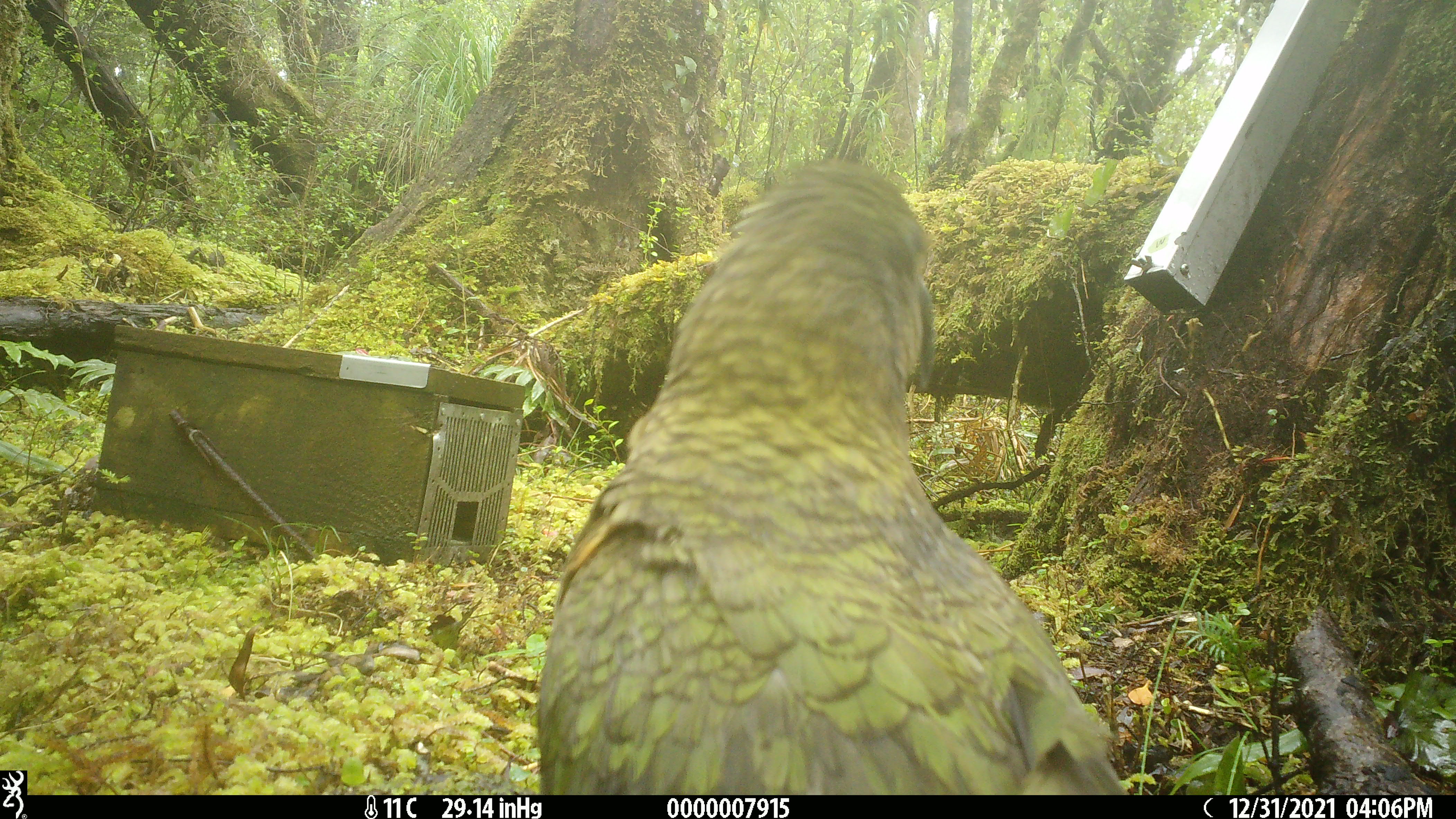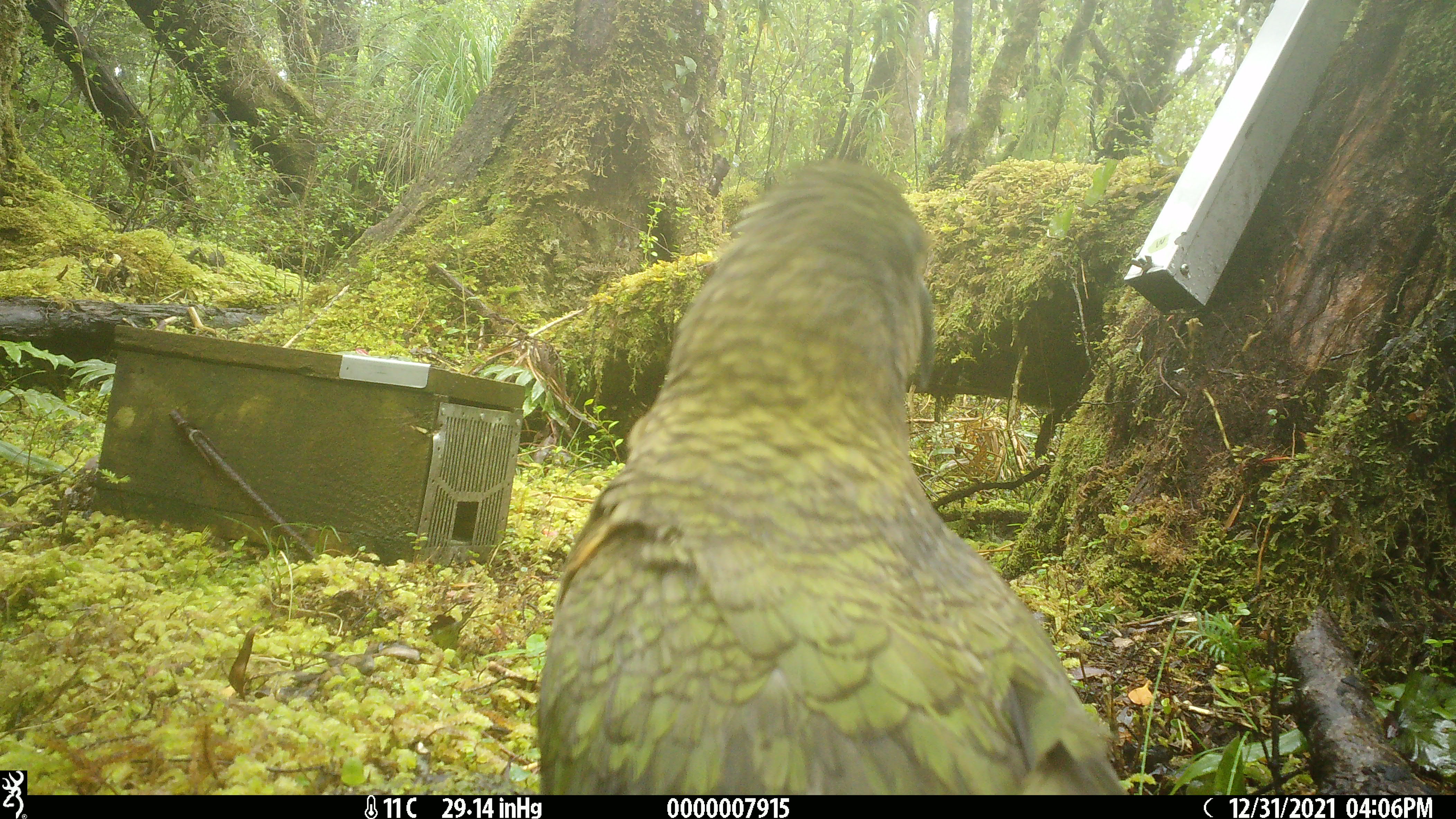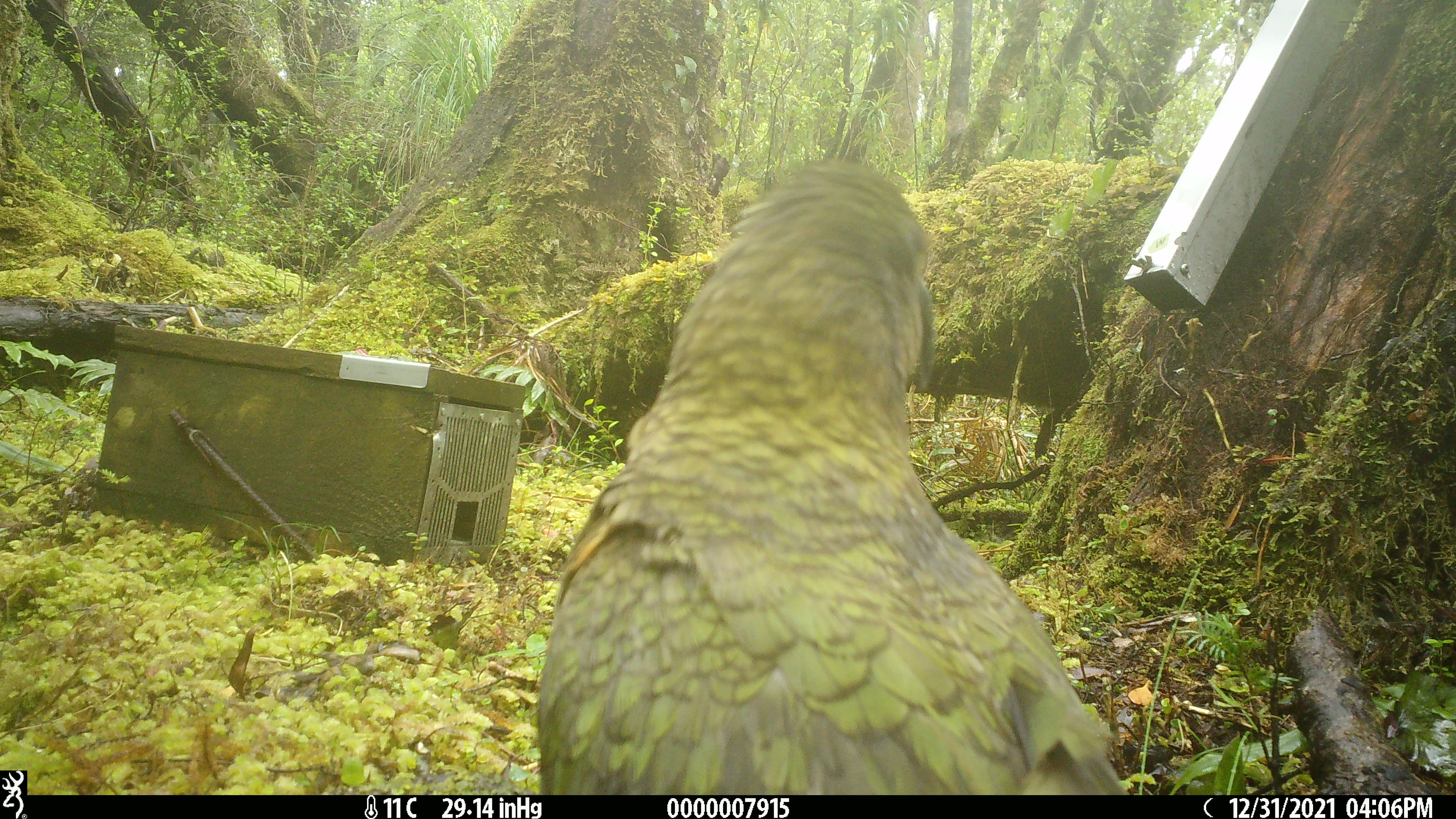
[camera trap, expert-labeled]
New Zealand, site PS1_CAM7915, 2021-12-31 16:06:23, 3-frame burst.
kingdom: Animalia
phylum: Chordata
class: Aves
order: Psittaciformes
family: Strigopidae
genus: Nestor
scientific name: Nestor notabilis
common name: kea